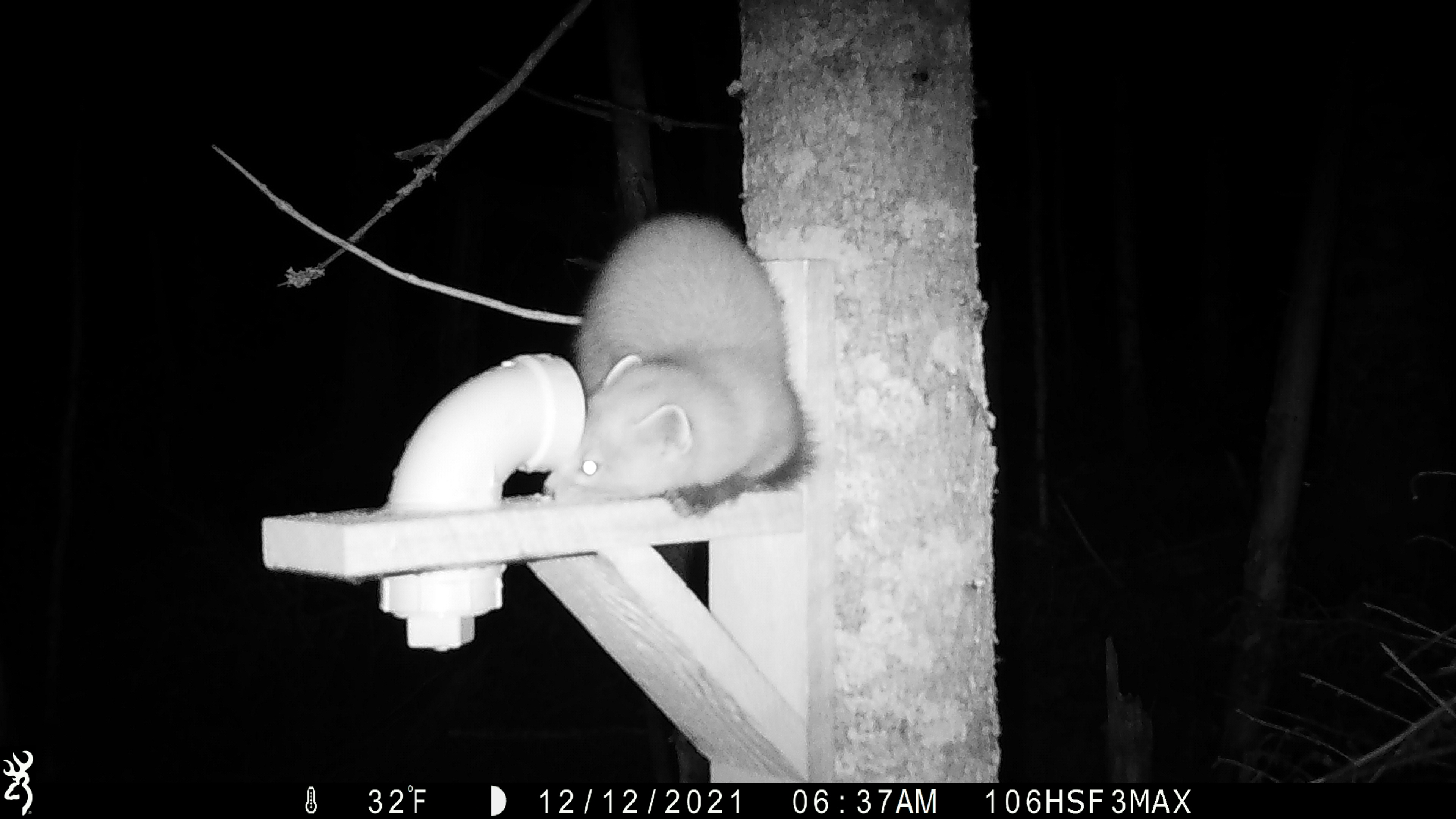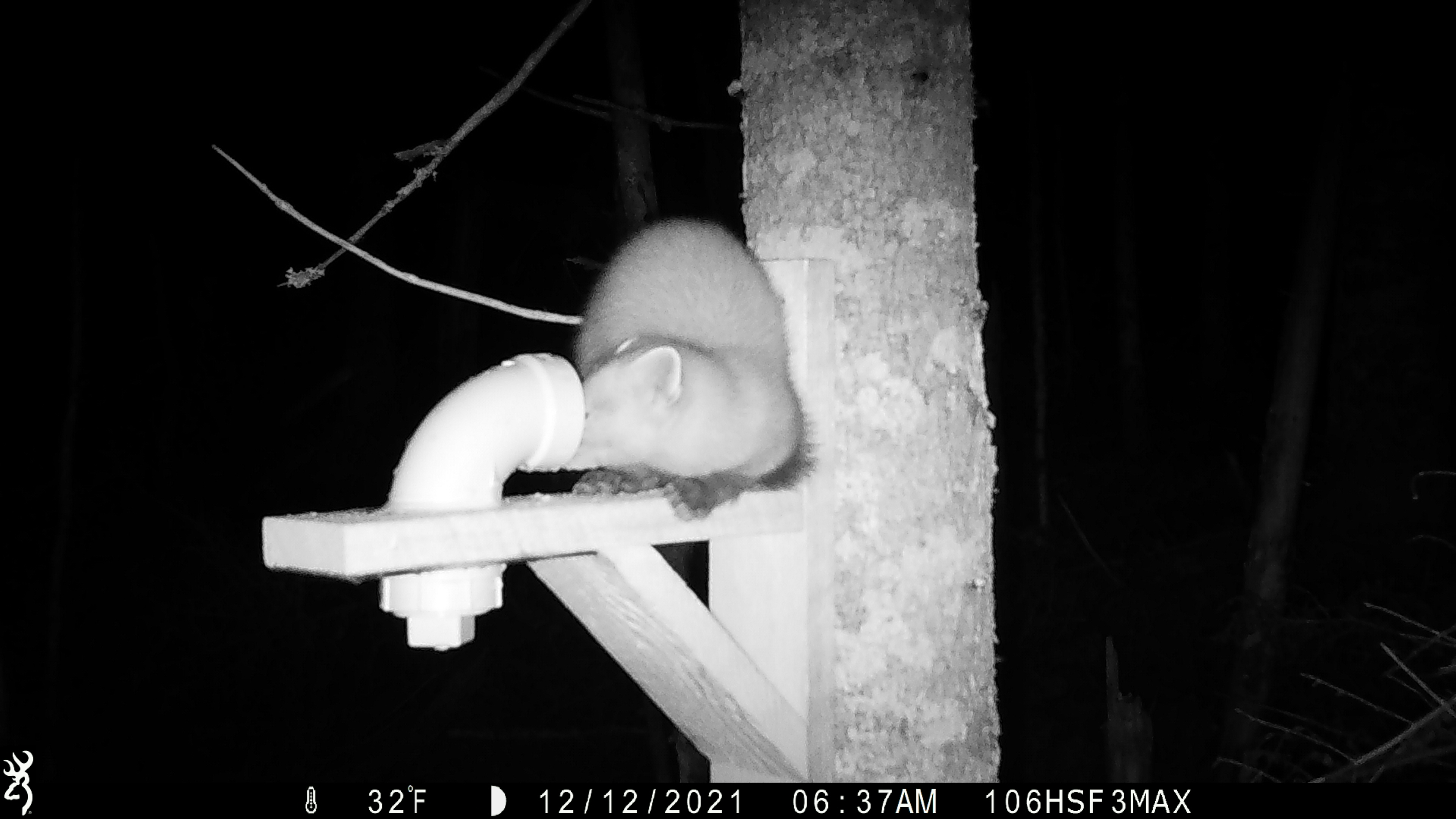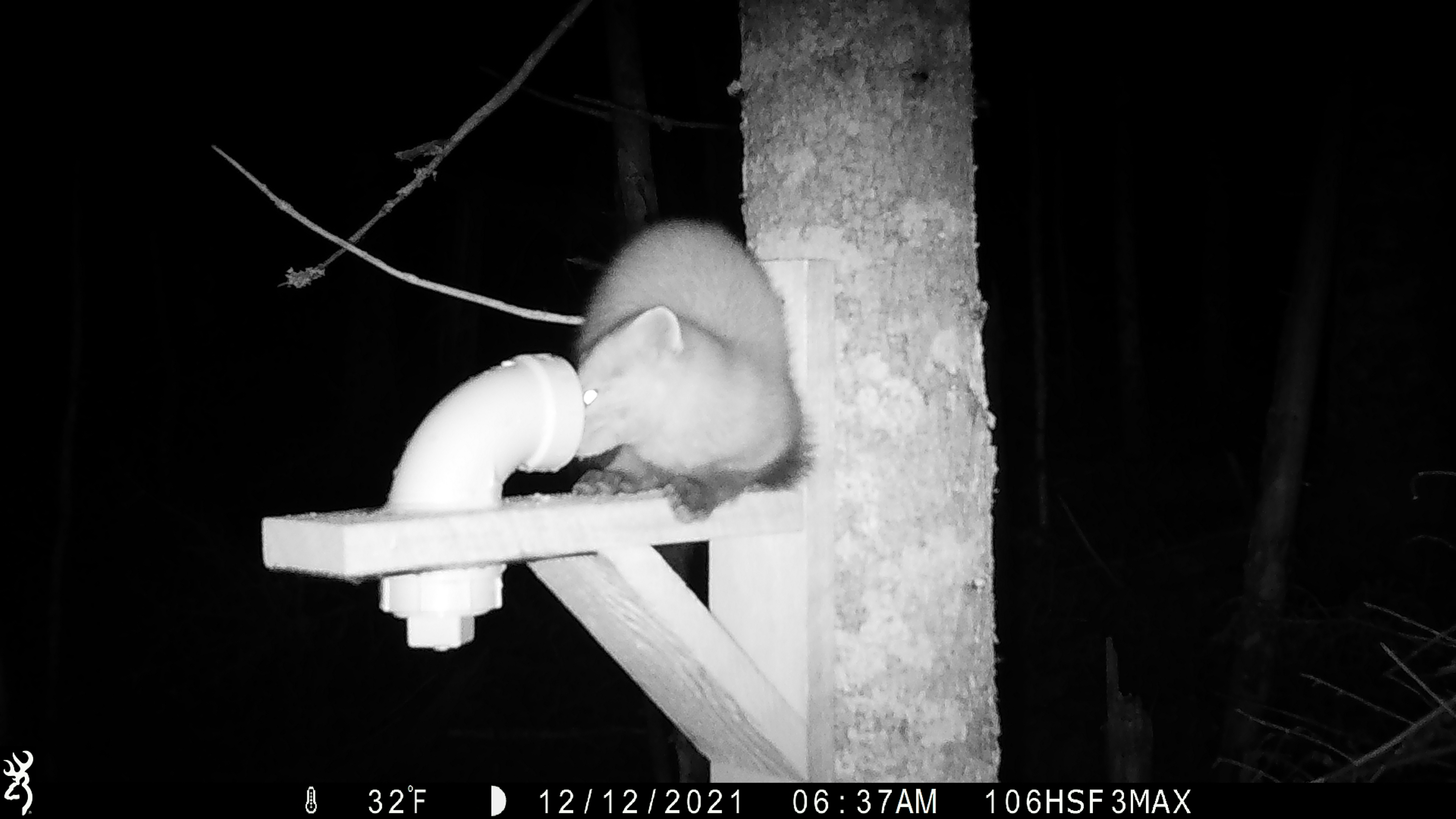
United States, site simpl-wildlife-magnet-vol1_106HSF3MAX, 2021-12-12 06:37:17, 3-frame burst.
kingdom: Animalia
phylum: Chordata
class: Mammalia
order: Carnivora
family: Mustelidae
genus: Martes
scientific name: Martes americana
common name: american marten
American marten (Martes americana).